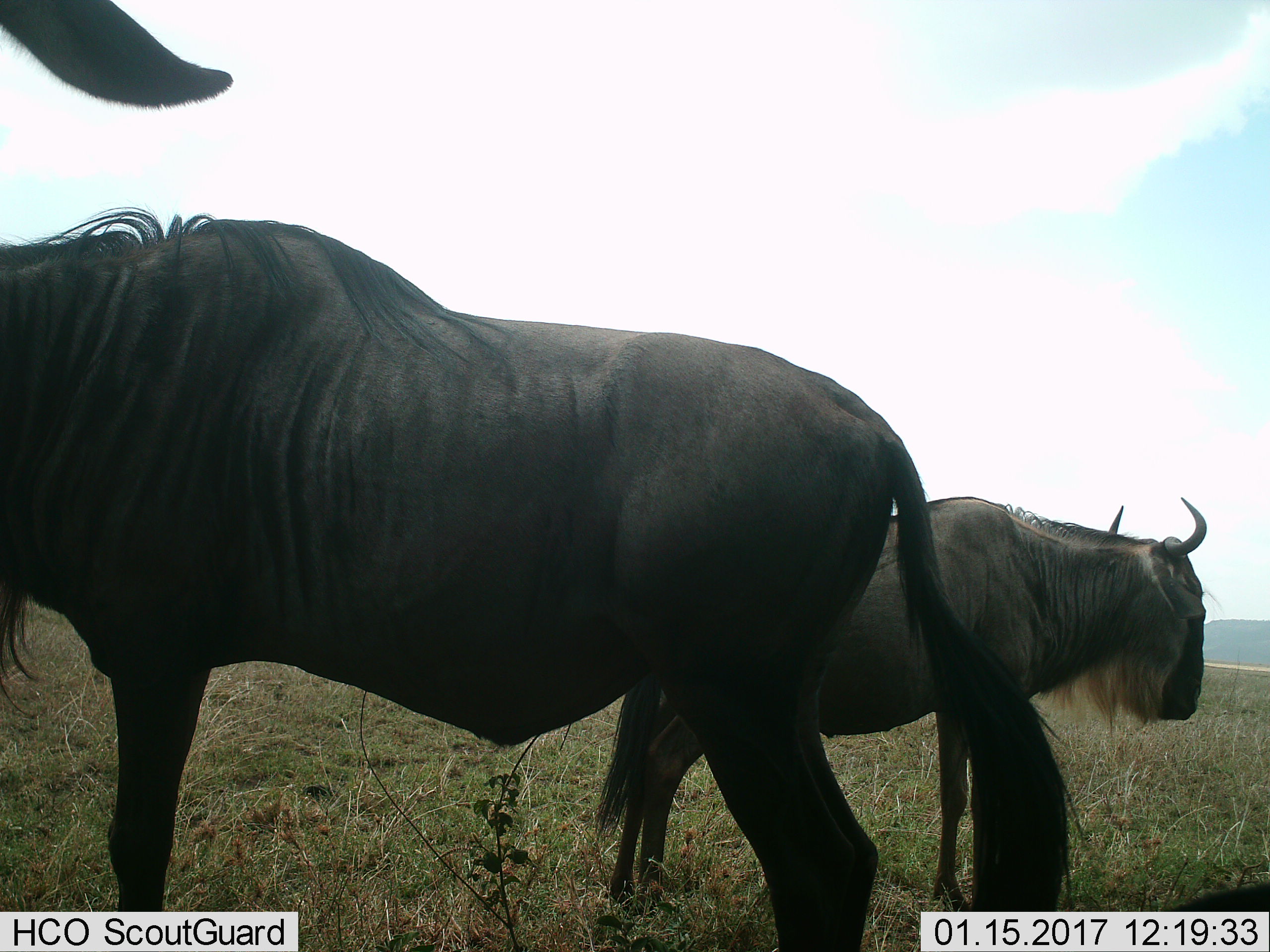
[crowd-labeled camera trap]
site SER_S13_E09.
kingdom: Animalia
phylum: Chordata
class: Mammalia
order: Artiodactyla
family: Bovidae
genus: Connochaetes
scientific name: Connochaetes taurinus taurinus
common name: blue wildebeest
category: wildebeestblue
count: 2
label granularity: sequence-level